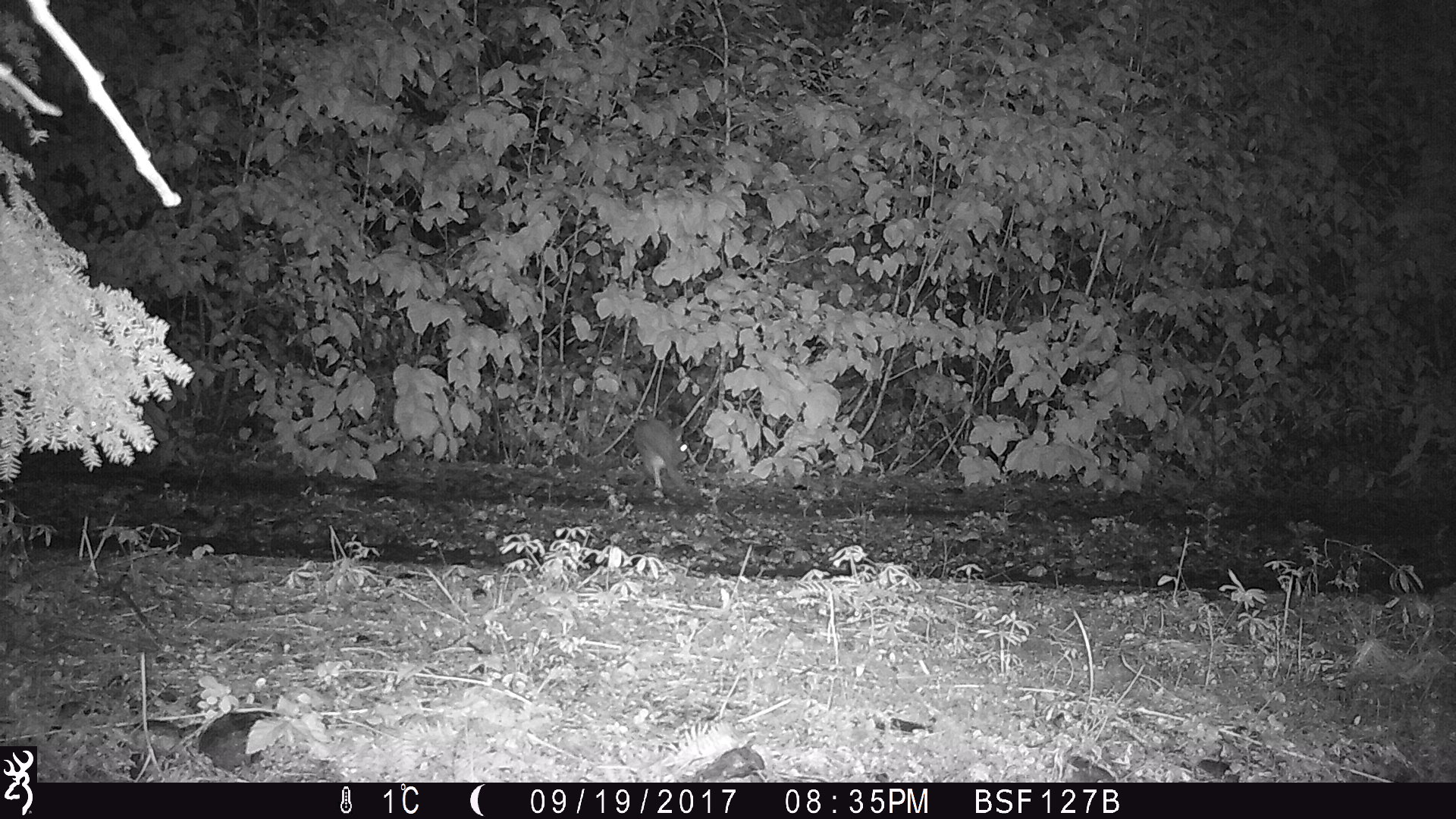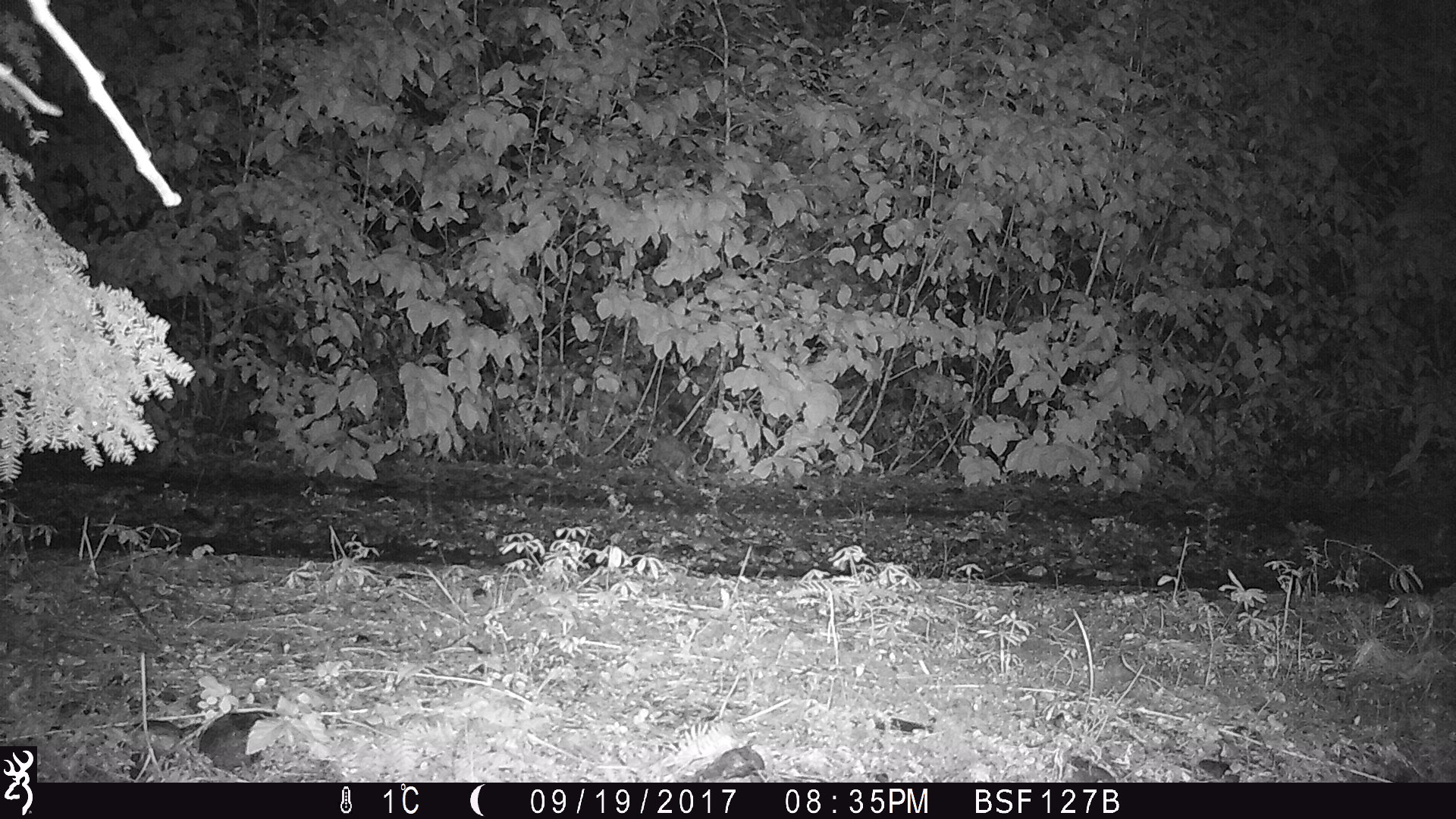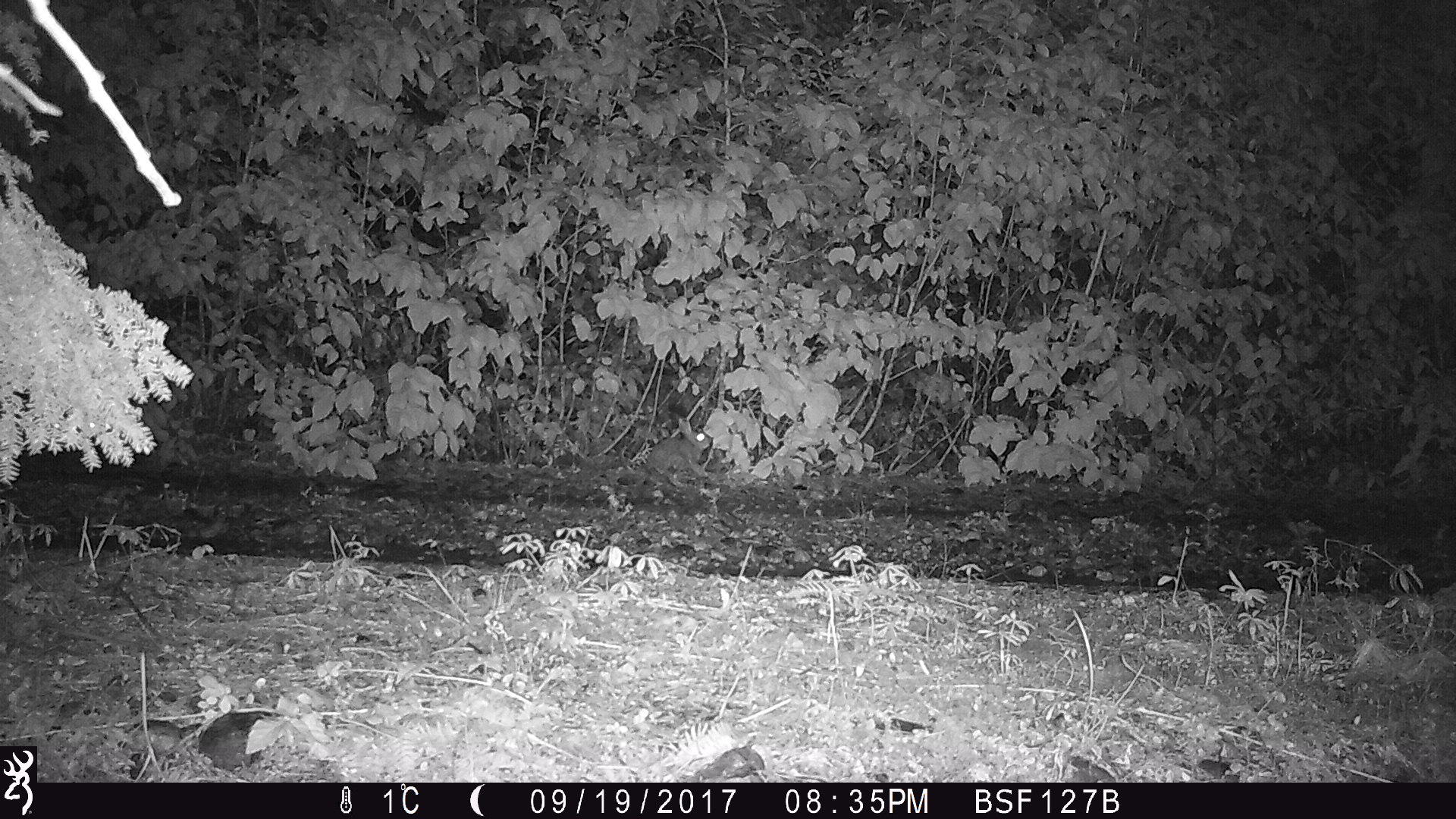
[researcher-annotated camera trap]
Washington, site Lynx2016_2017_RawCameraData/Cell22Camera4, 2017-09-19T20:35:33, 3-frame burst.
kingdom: Animalia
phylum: Chordata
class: Mammalia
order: Lagomorpha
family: Leporidae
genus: Lepus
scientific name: Lepus americanus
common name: snowshoe hare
Lepus americanus (snowshoe hare). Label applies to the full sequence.